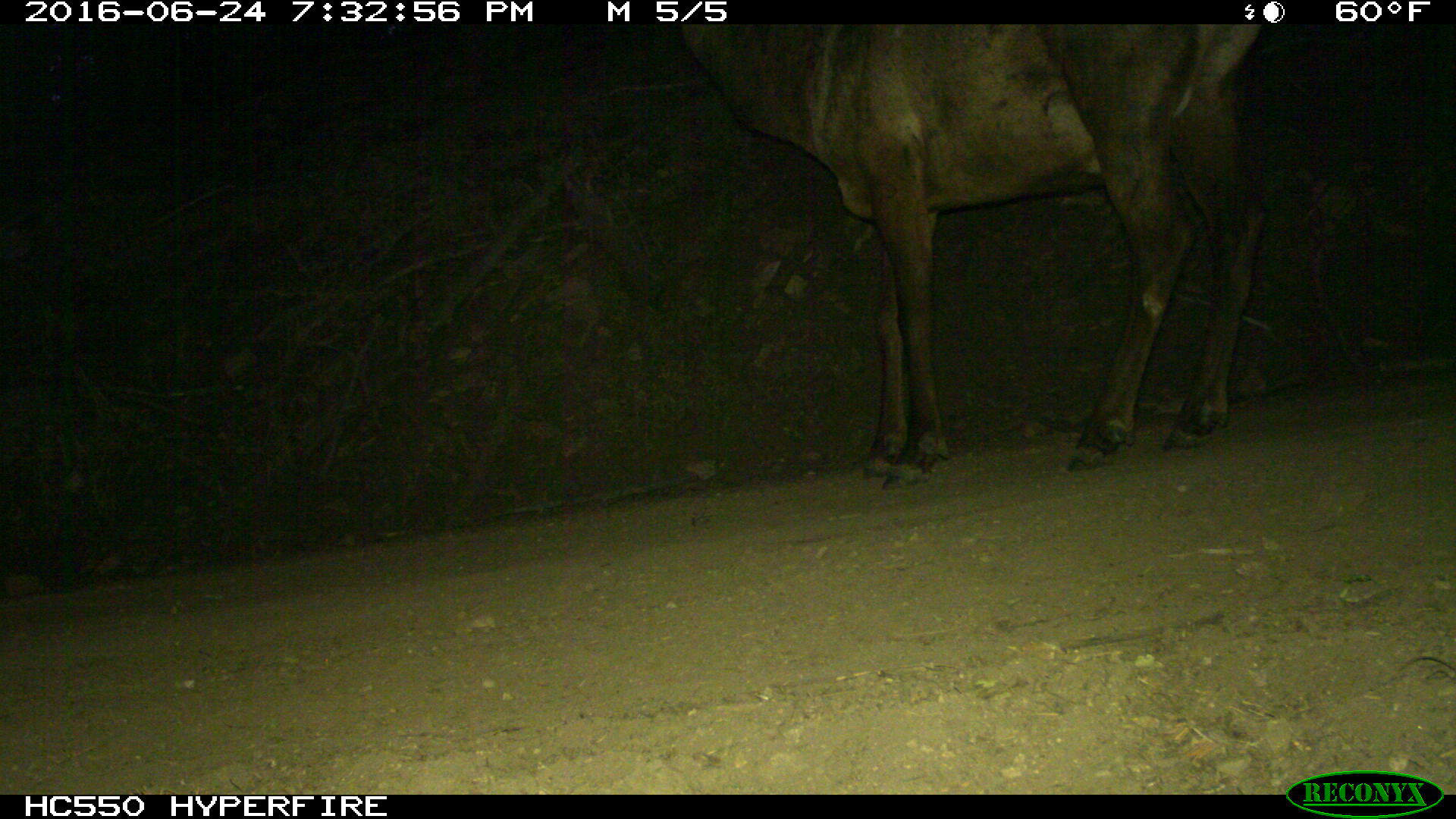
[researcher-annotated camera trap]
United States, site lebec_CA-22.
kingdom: Animalia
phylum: Chordata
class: Mammalia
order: Artiodactyla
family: Cervidae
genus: Cervus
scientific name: Cervus canadensis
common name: elk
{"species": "Cervus canadensis (elk)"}